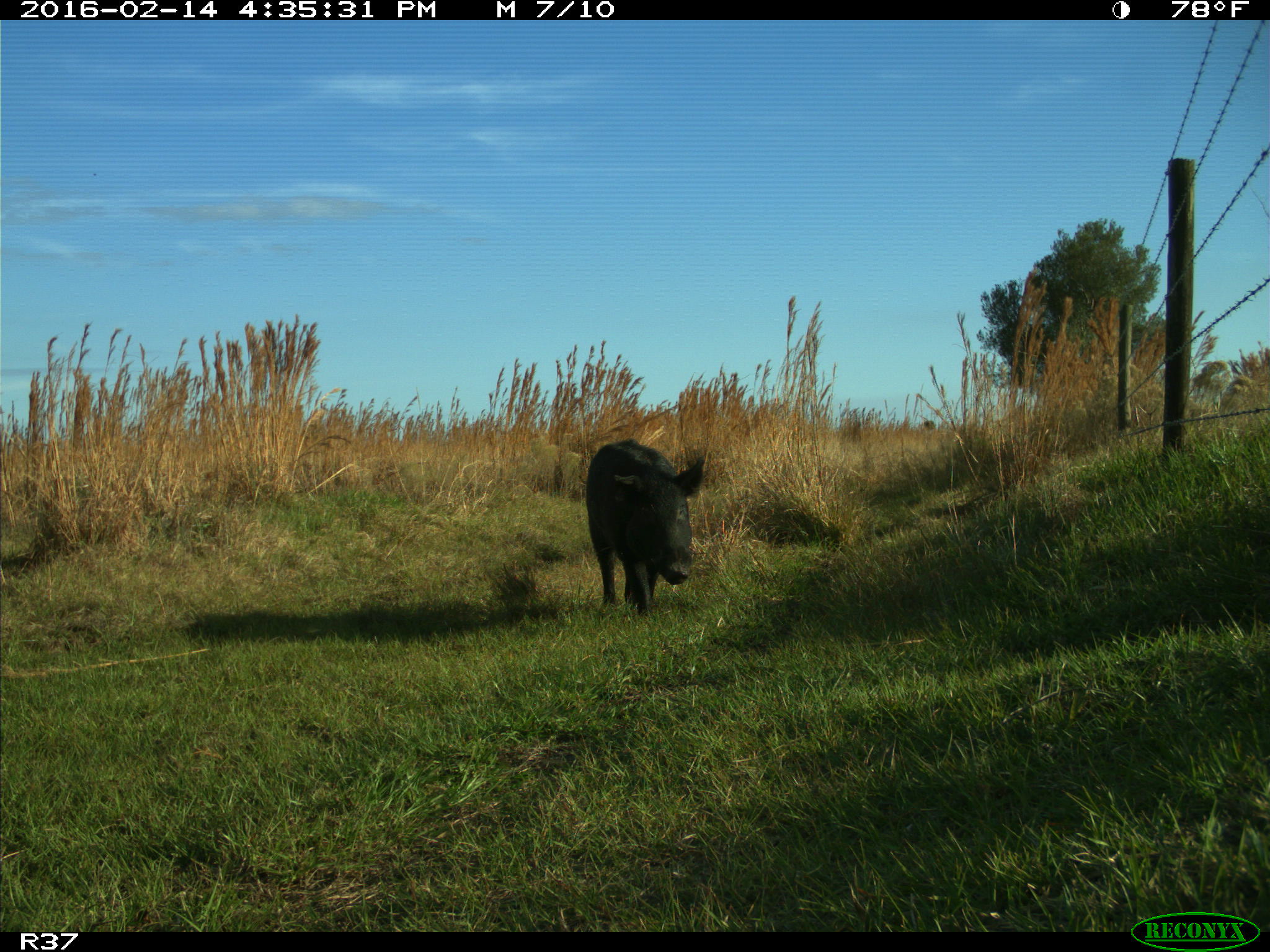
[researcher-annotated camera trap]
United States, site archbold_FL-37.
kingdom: Animalia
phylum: Chordata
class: Mammalia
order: Artiodactyla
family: Suidae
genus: Sus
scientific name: Sus scrofa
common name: wild boar